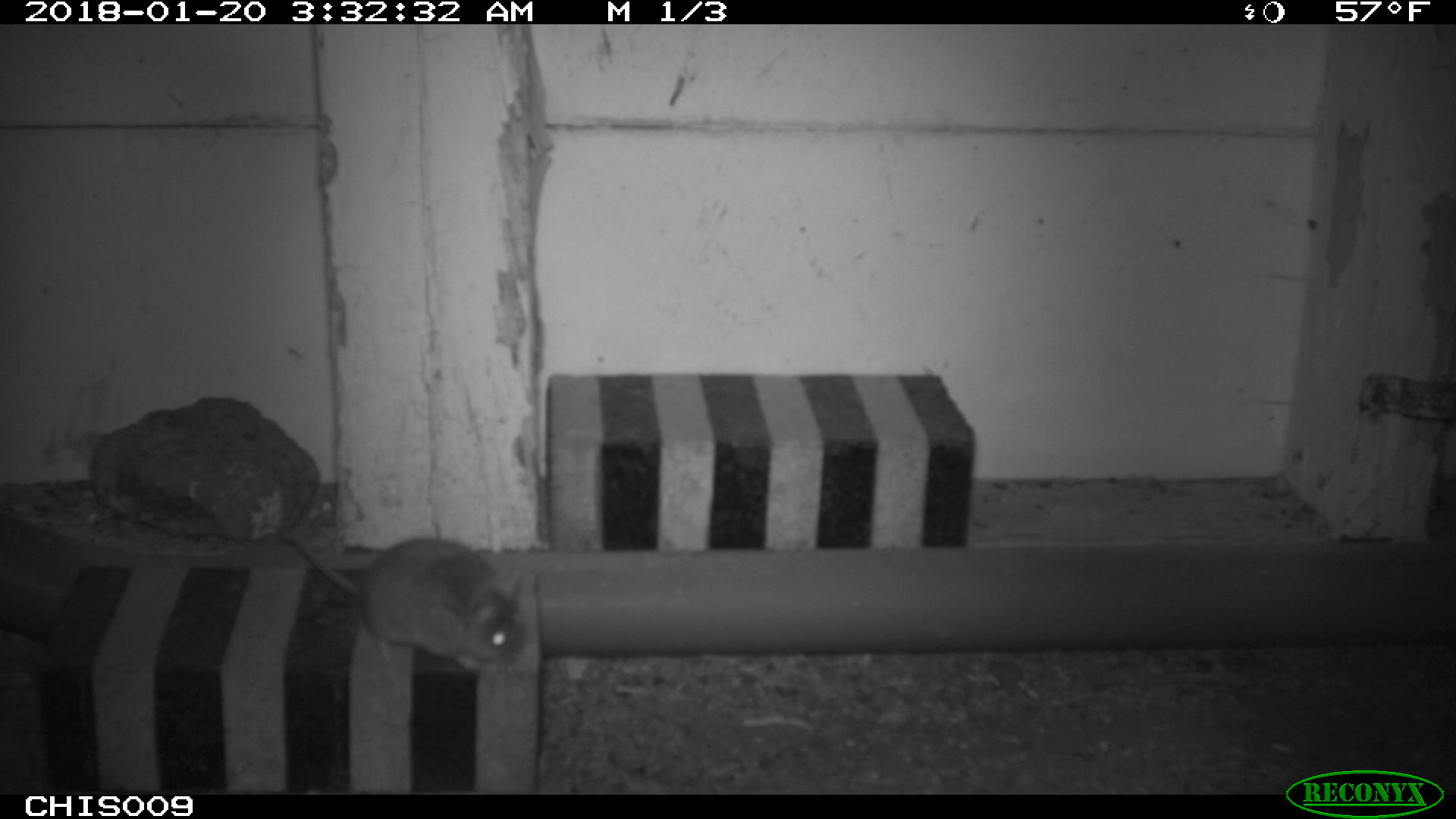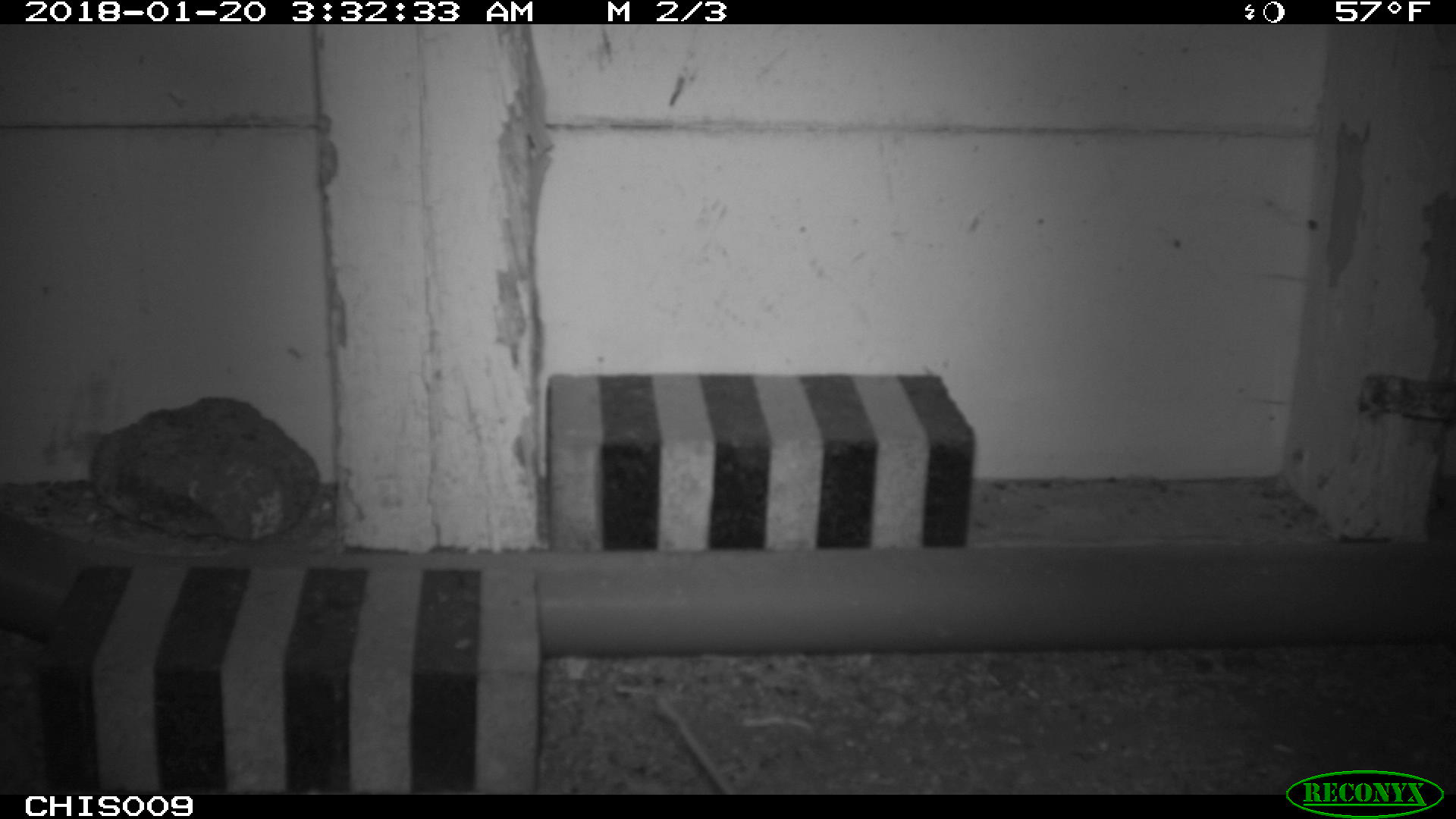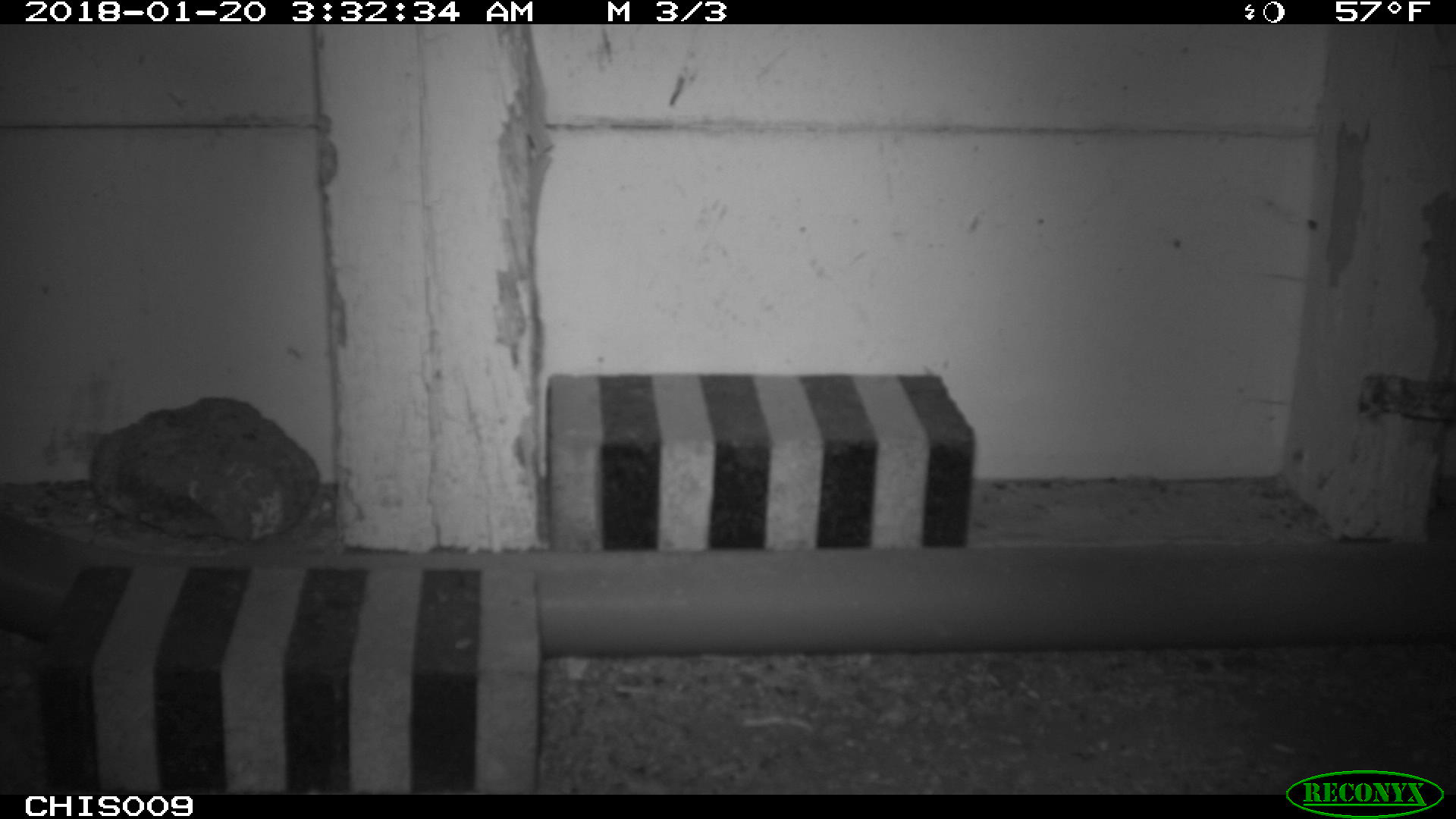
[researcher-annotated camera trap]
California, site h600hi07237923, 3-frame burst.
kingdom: Animalia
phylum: Chordata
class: Mammalia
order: Rodentia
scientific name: Rodentia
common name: rodent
Rodent (Rodentia).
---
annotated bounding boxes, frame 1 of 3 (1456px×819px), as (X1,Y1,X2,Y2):
rodent: (278,535,527,672)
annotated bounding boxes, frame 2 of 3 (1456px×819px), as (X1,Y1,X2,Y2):
rodent: (656,694,737,795)